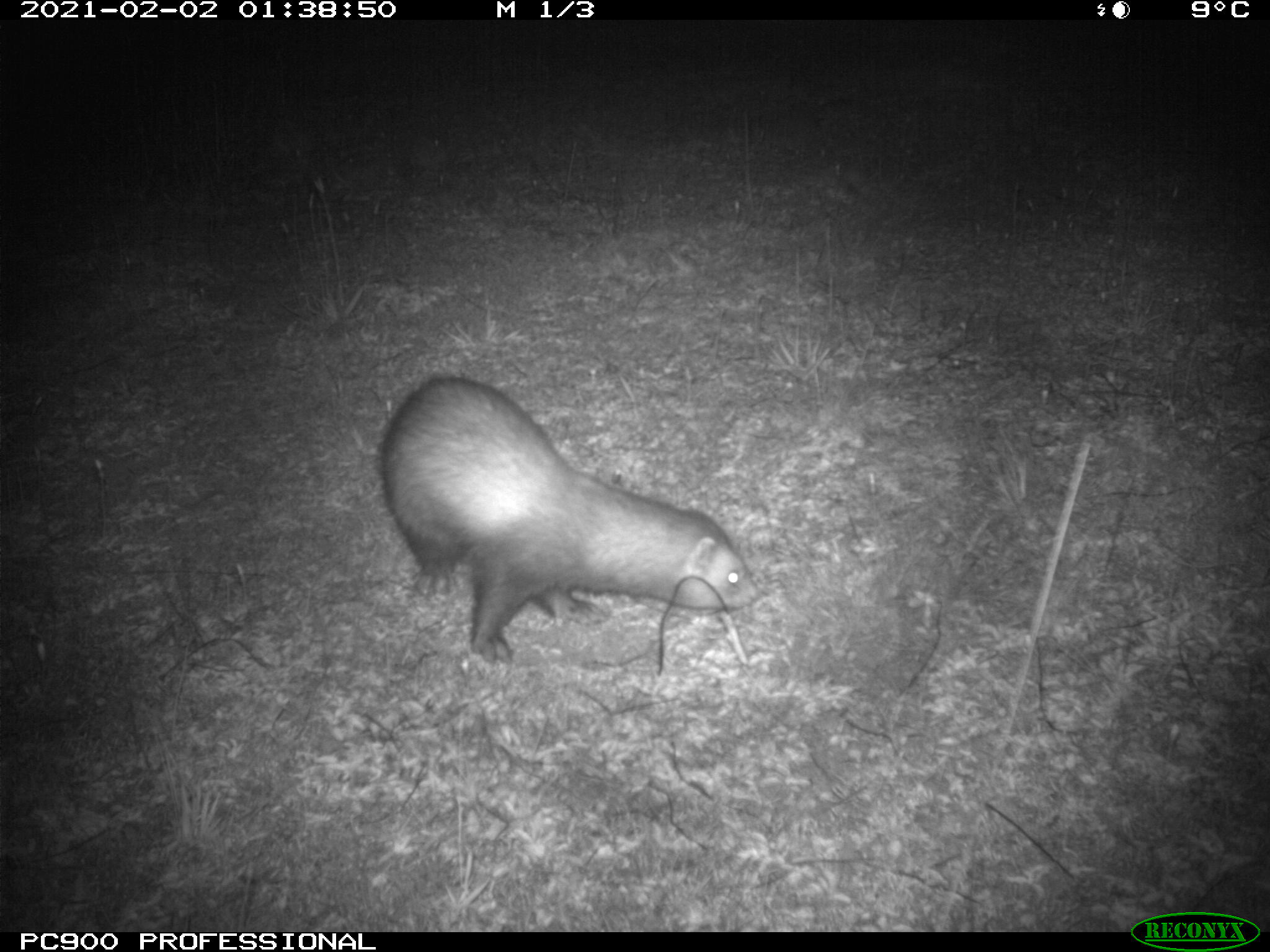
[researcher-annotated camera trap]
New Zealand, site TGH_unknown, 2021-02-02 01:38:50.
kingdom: Animalia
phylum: Chordata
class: Mammalia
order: Carnivora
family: Mustelidae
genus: Mustela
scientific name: Mustela furo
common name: ferret